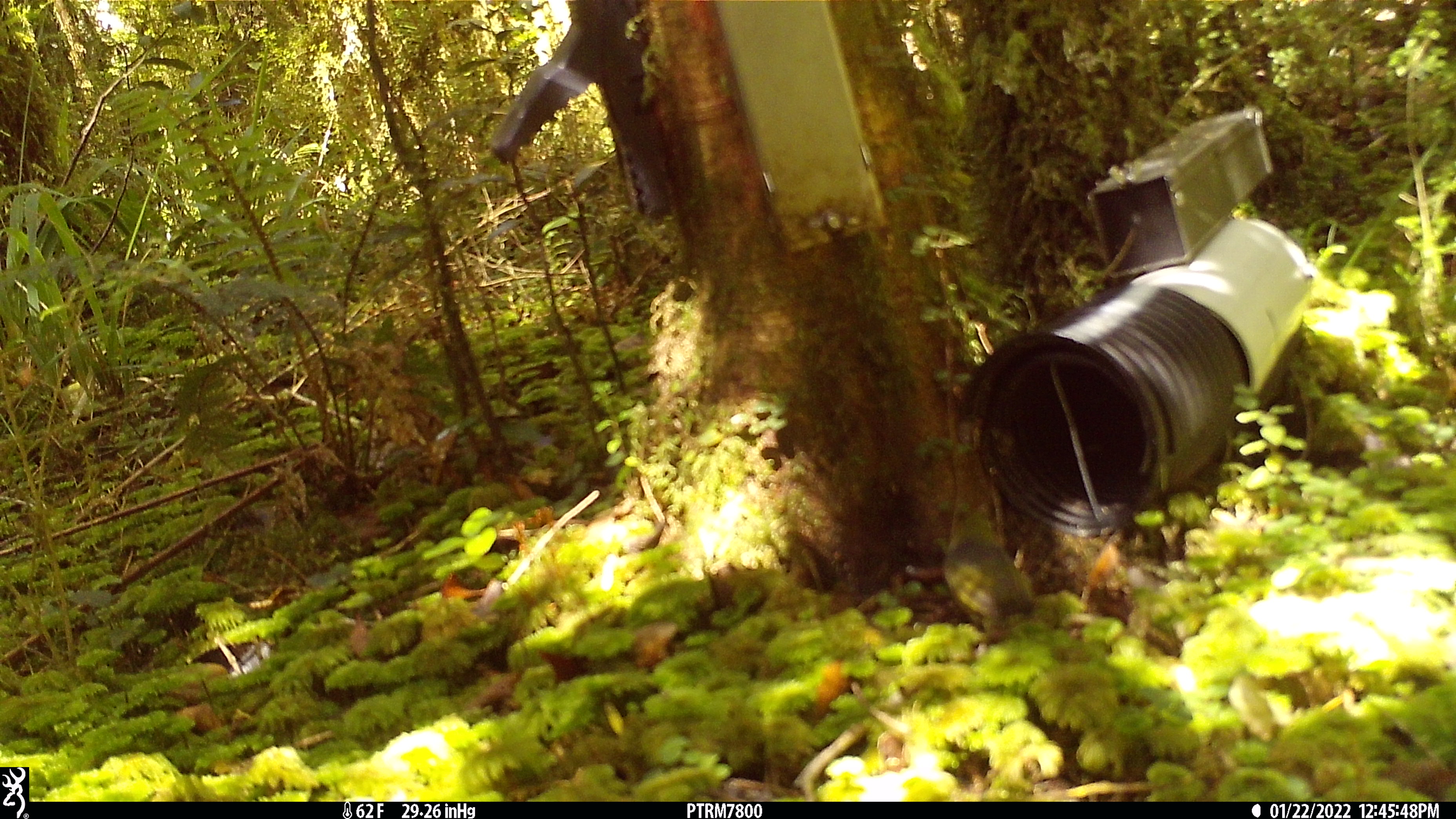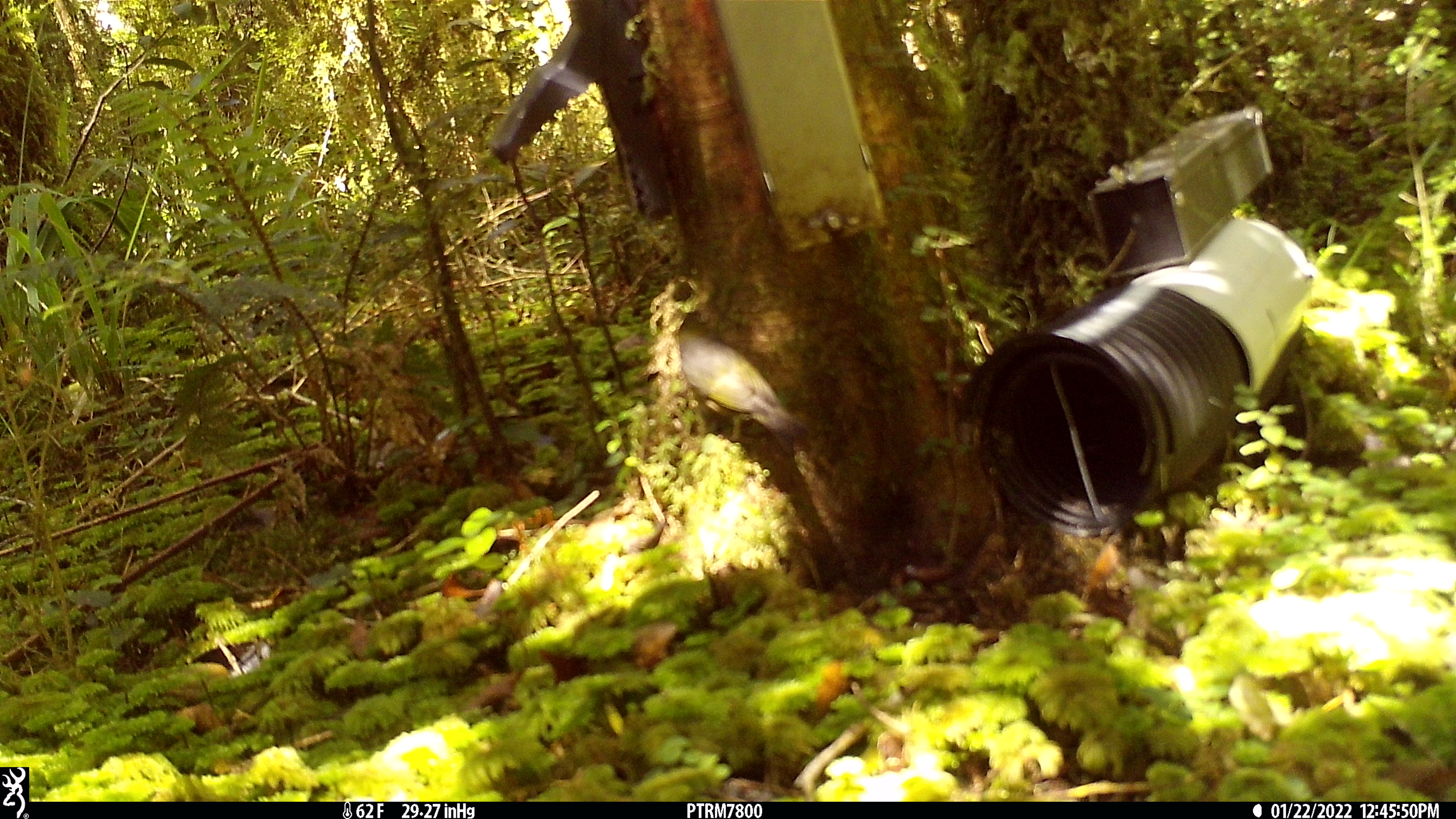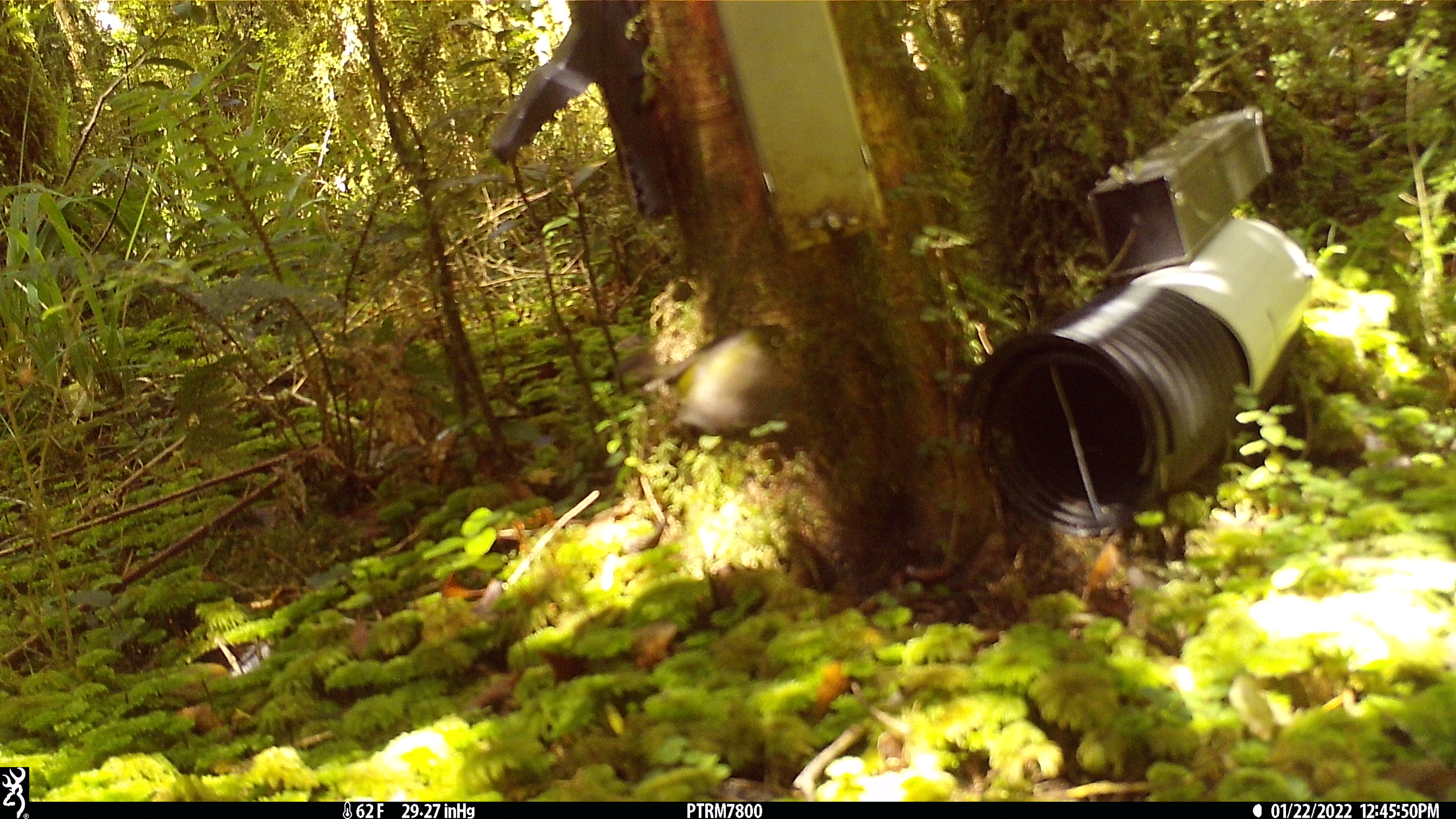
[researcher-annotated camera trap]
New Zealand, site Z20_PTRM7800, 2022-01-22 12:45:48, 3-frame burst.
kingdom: Animalia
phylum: Chordata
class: Aves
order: Passeriformes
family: Zosteropidae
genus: Zosterops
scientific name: Zosterops lateralis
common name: silvereye